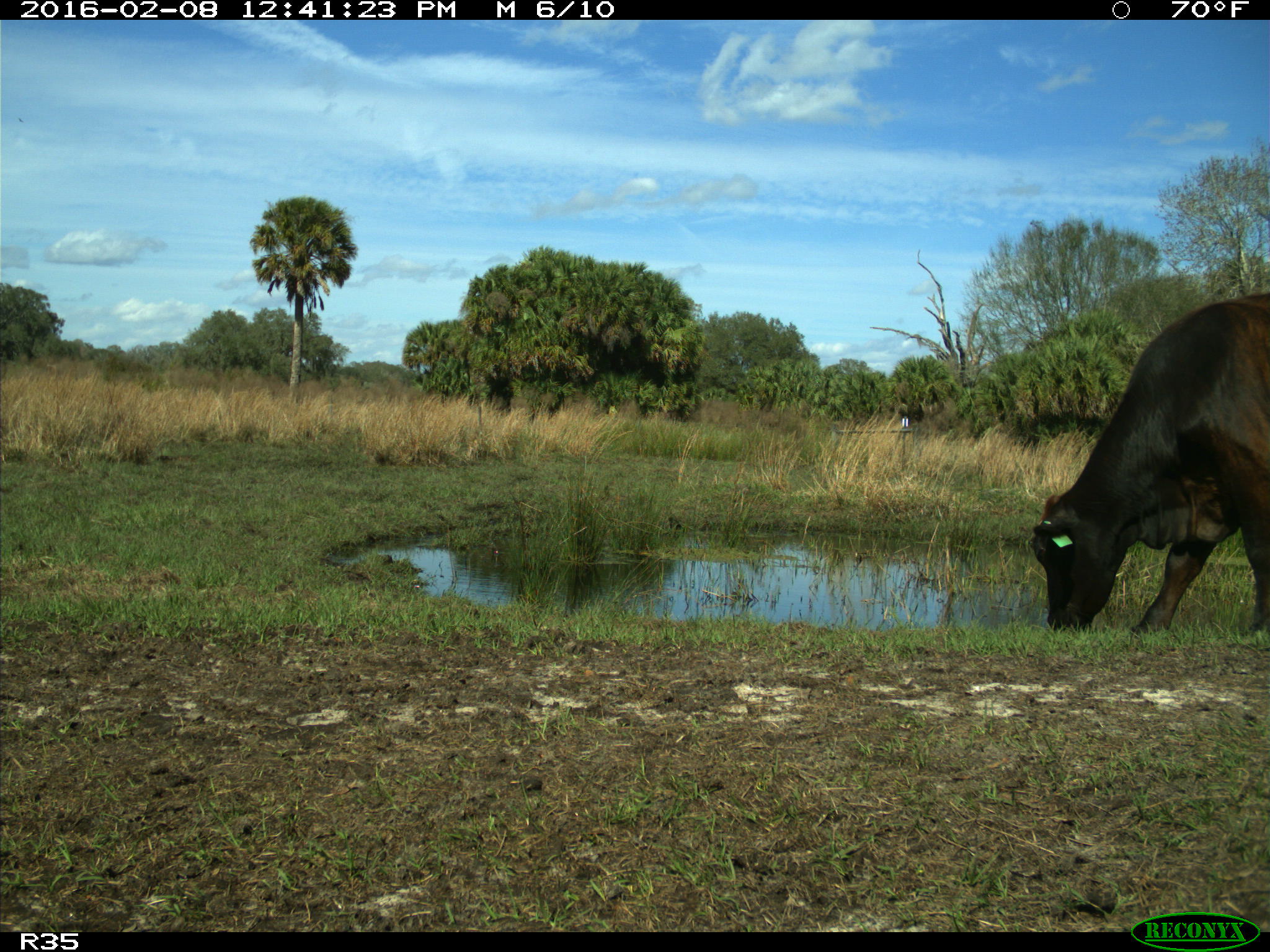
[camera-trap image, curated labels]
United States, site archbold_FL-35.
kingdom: Animalia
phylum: Chordata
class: Mammalia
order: Artiodactyla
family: Bovidae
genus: Bos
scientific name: Bos taurus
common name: domestic cow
Bos taurus (domestic cow).